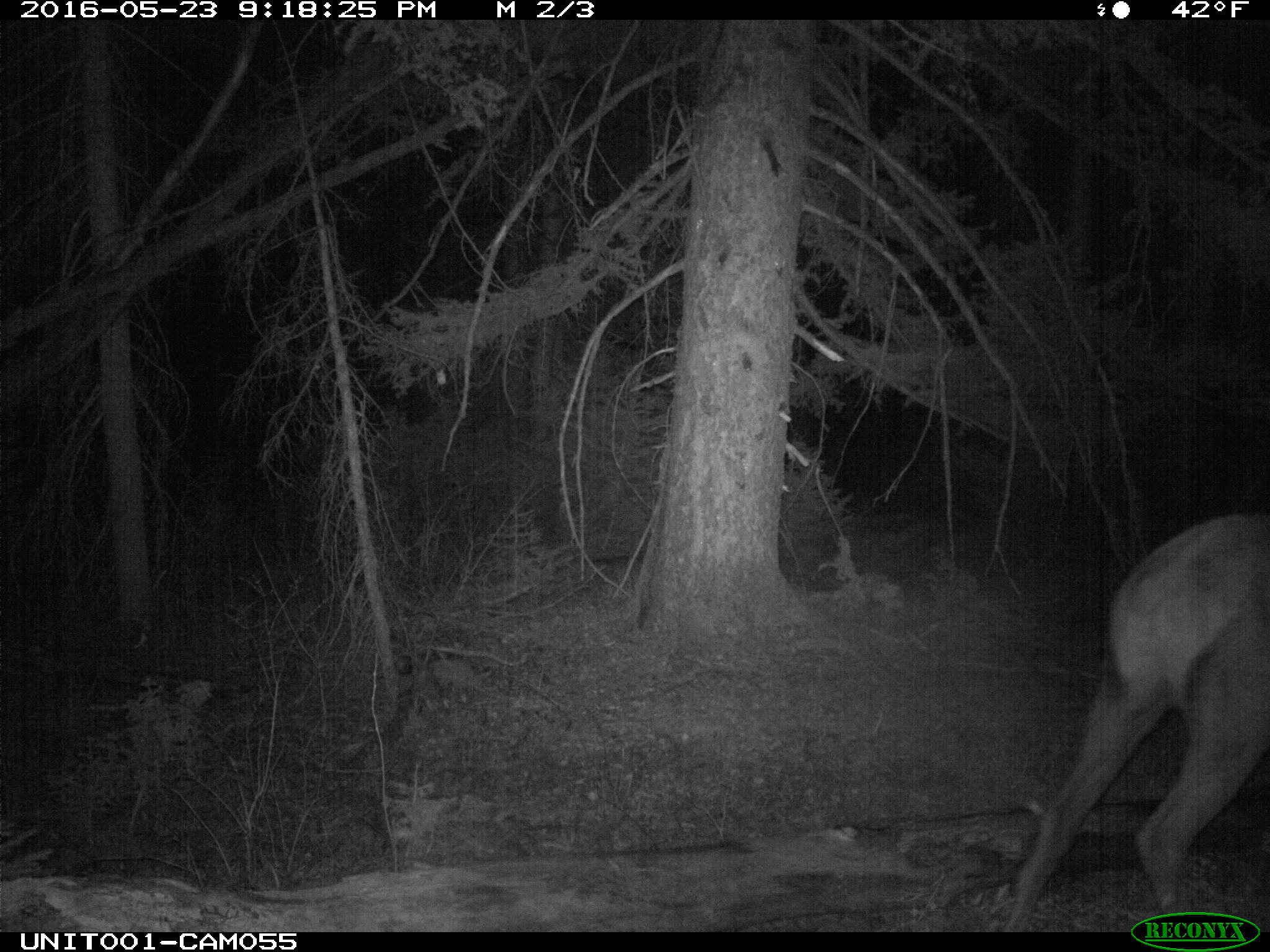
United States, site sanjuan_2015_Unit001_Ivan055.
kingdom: Animalia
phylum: Chordata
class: Mammalia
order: Artiodactyla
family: Cervidae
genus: Cervus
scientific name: Cervus elaphus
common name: red deer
Cervus elaphus (red deer).